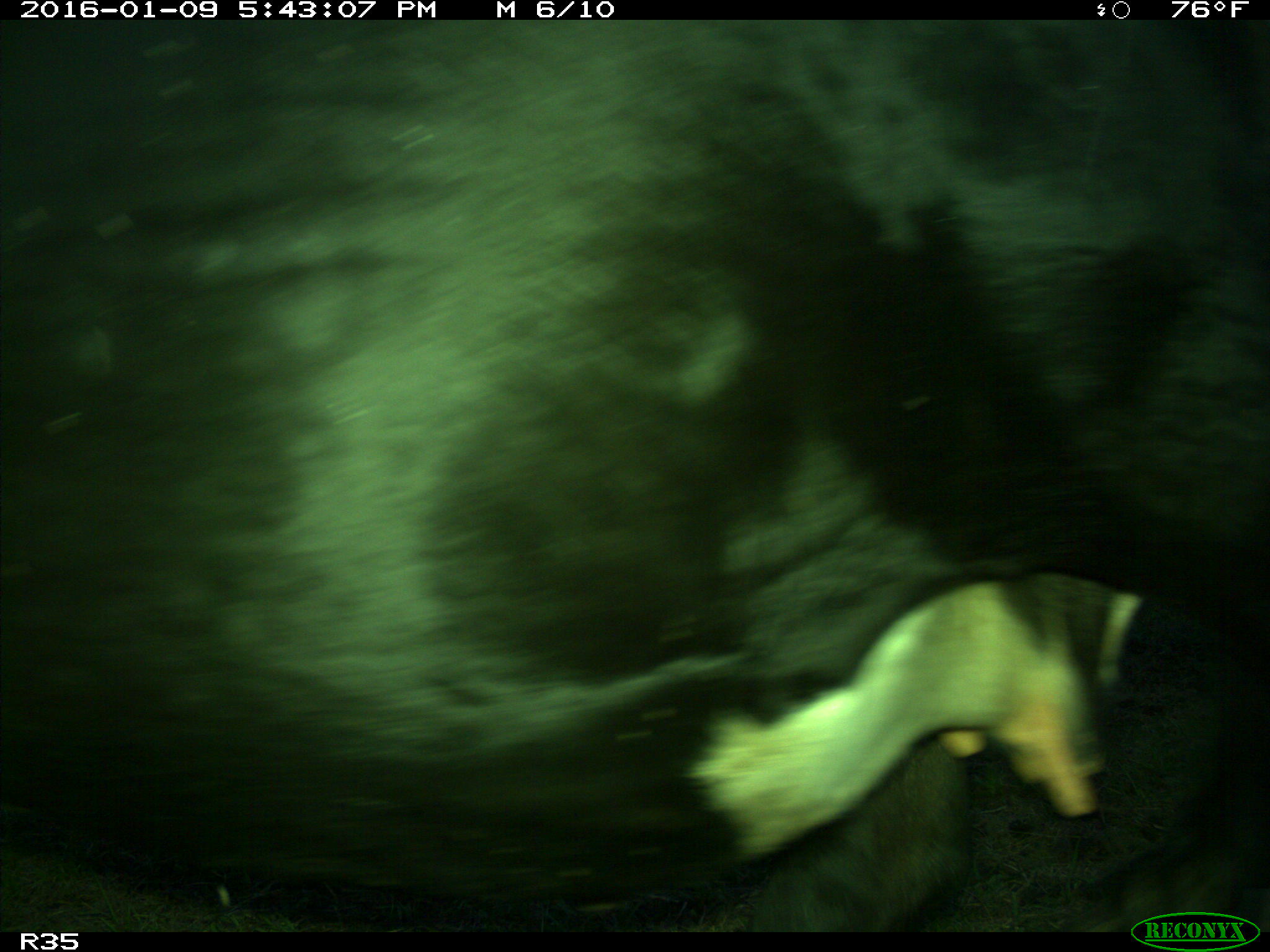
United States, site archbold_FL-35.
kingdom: Animalia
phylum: Chordata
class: Mammalia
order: Artiodactyla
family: Bovidae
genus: Bos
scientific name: Bos taurus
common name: domestic cow